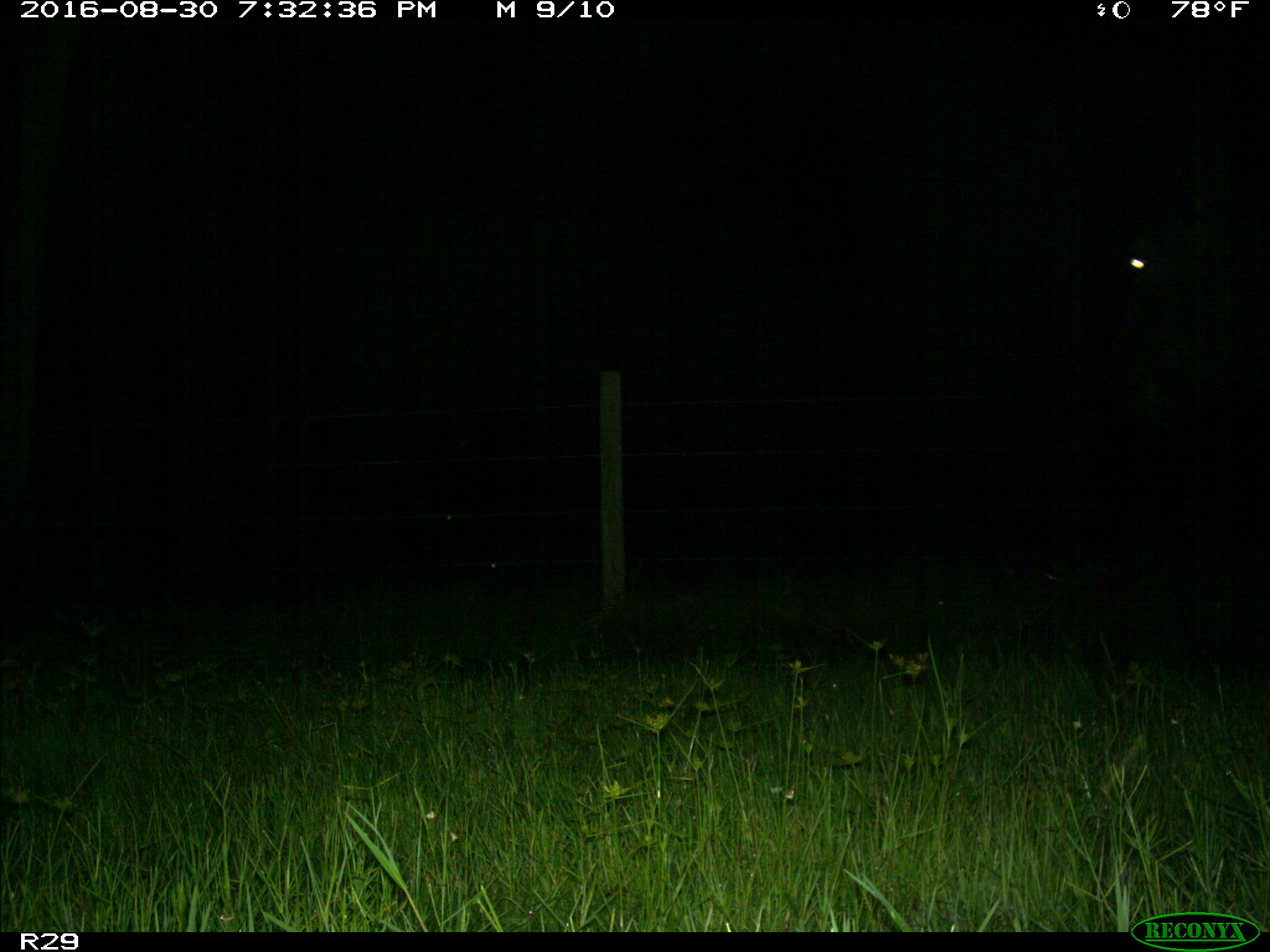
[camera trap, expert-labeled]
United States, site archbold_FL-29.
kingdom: Animalia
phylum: Chordata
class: Mammalia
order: Artiodactyla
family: Bovidae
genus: Bos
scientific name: Bos taurus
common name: domestic cow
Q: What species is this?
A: Bos taurus (domestic cow).